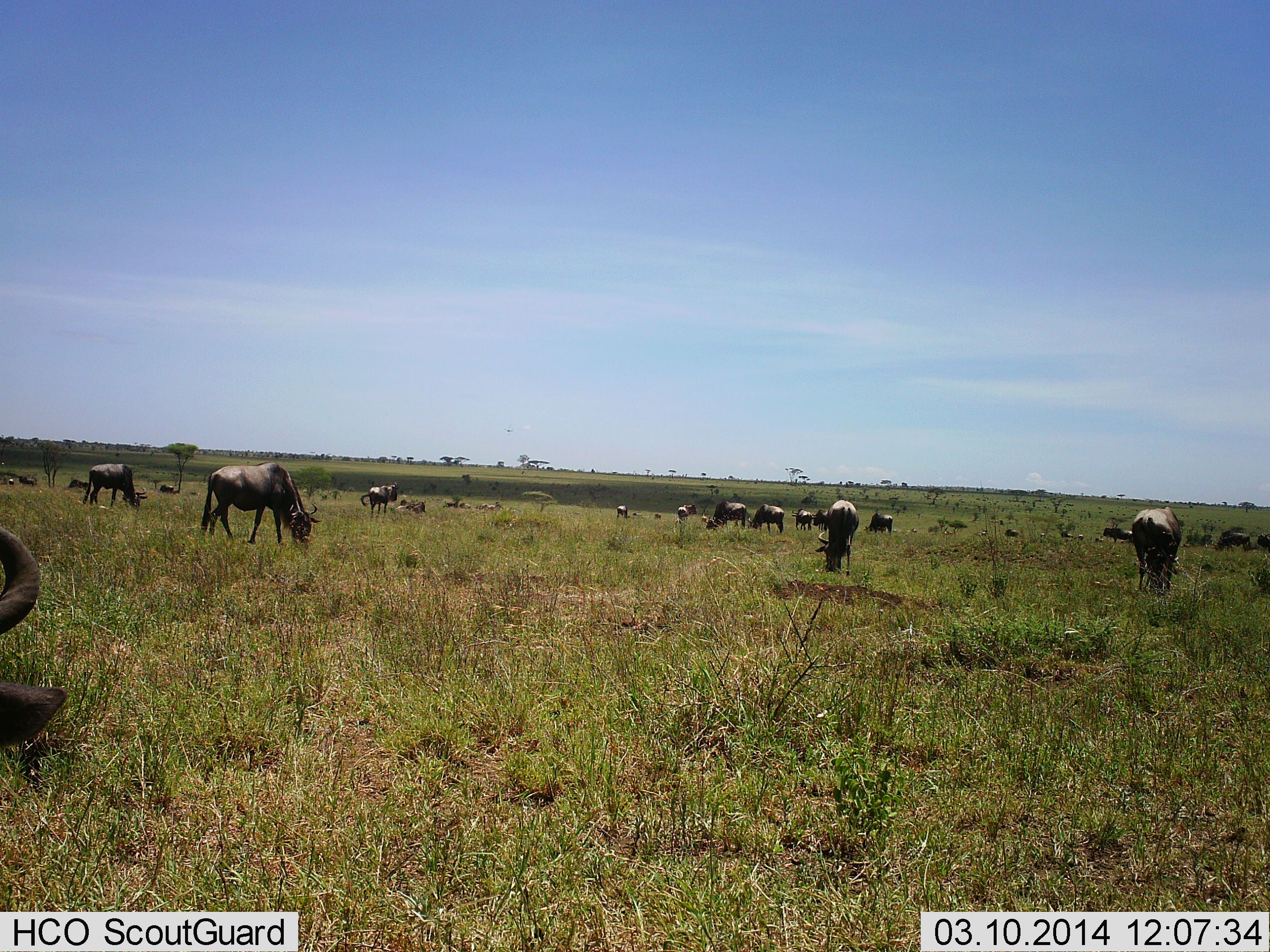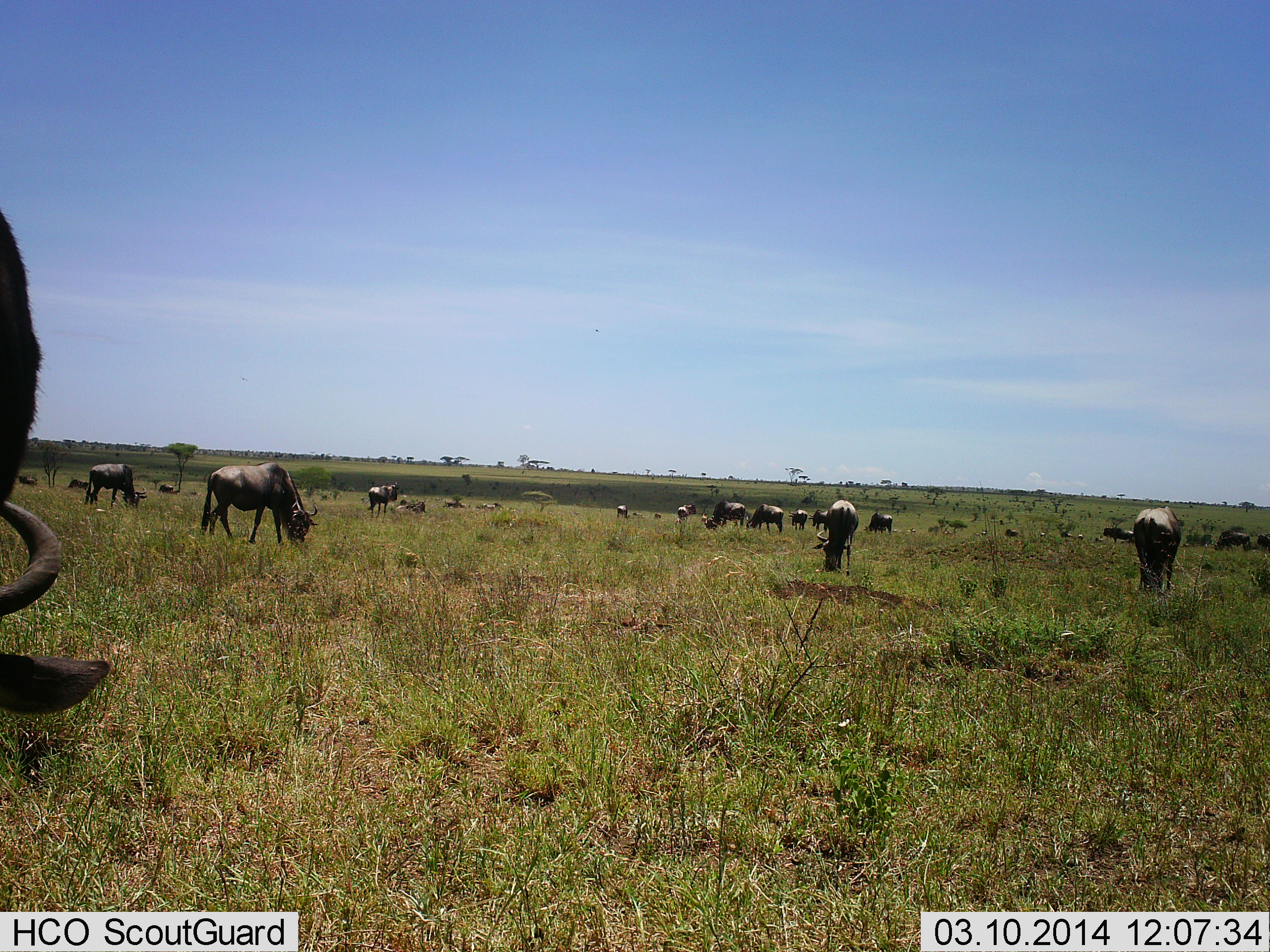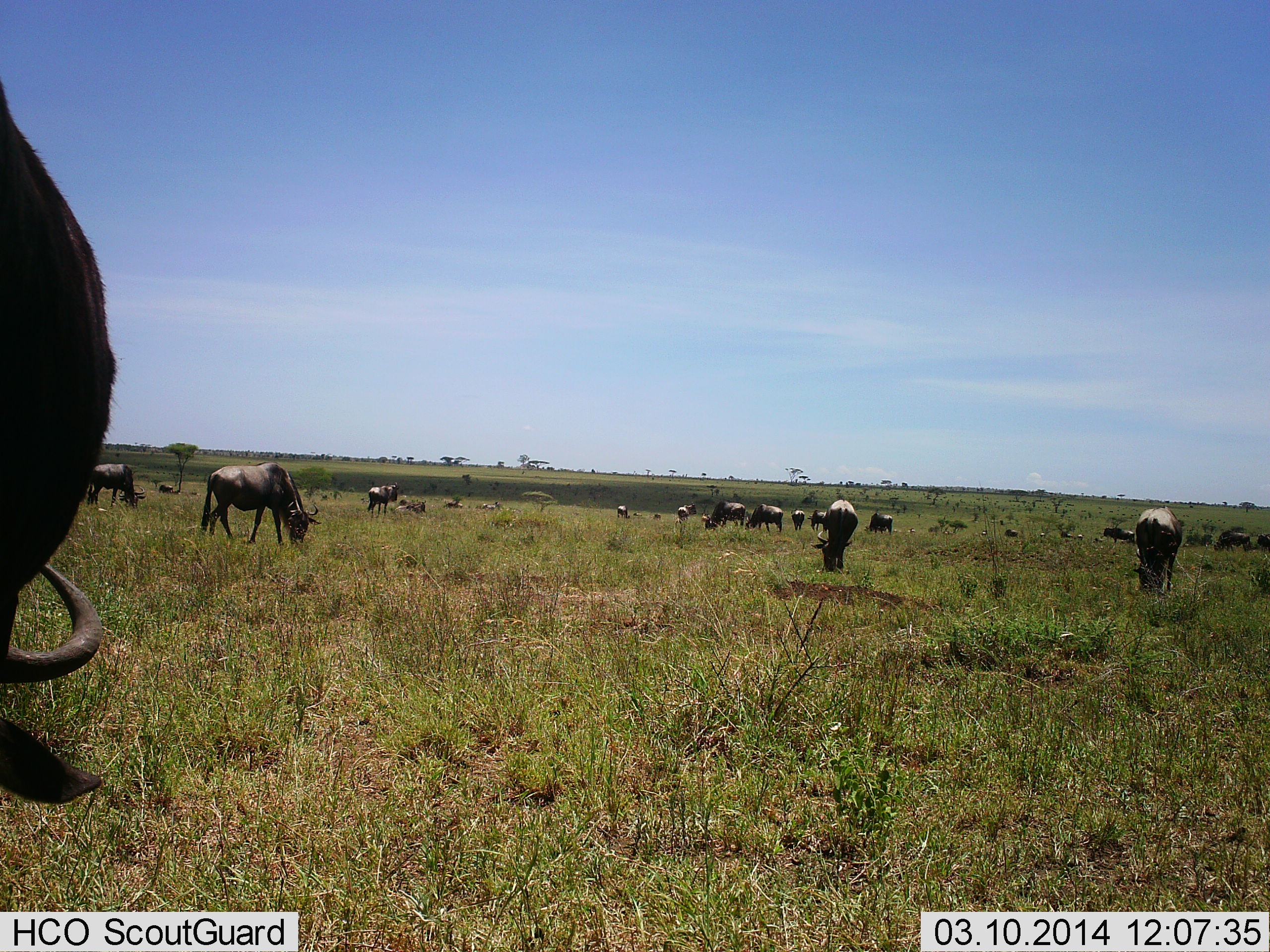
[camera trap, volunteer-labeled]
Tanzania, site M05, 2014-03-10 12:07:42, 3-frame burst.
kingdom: Animalia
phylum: Chordata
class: Mammalia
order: Artiodactyla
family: Bovidae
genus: Connochaetes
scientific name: Connochaetes taurinus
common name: blue wildebeest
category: wildebeest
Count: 11-50.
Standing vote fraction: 42%.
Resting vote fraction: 17%.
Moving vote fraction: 21%.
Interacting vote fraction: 8%.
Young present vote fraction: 4%.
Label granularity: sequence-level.